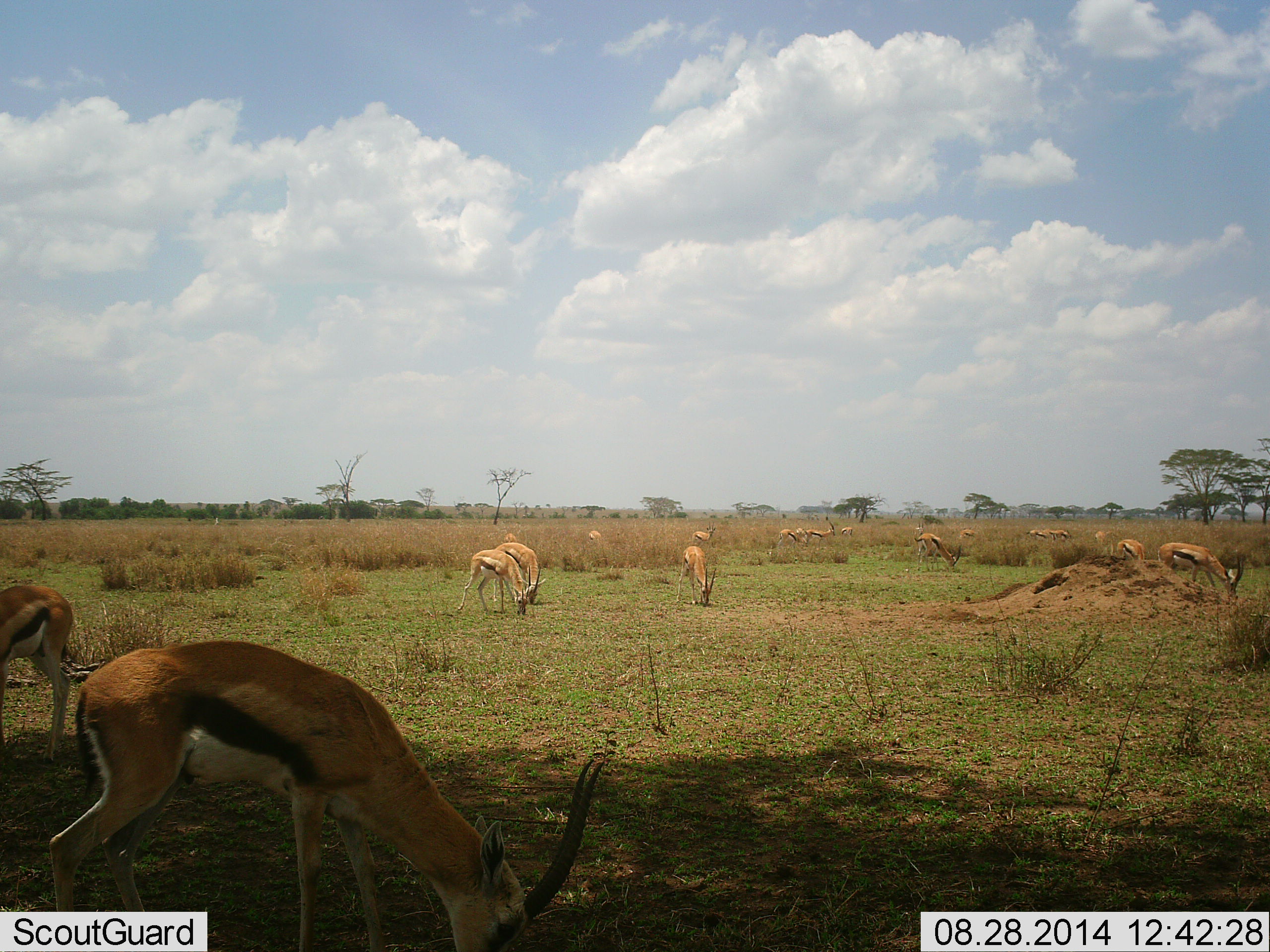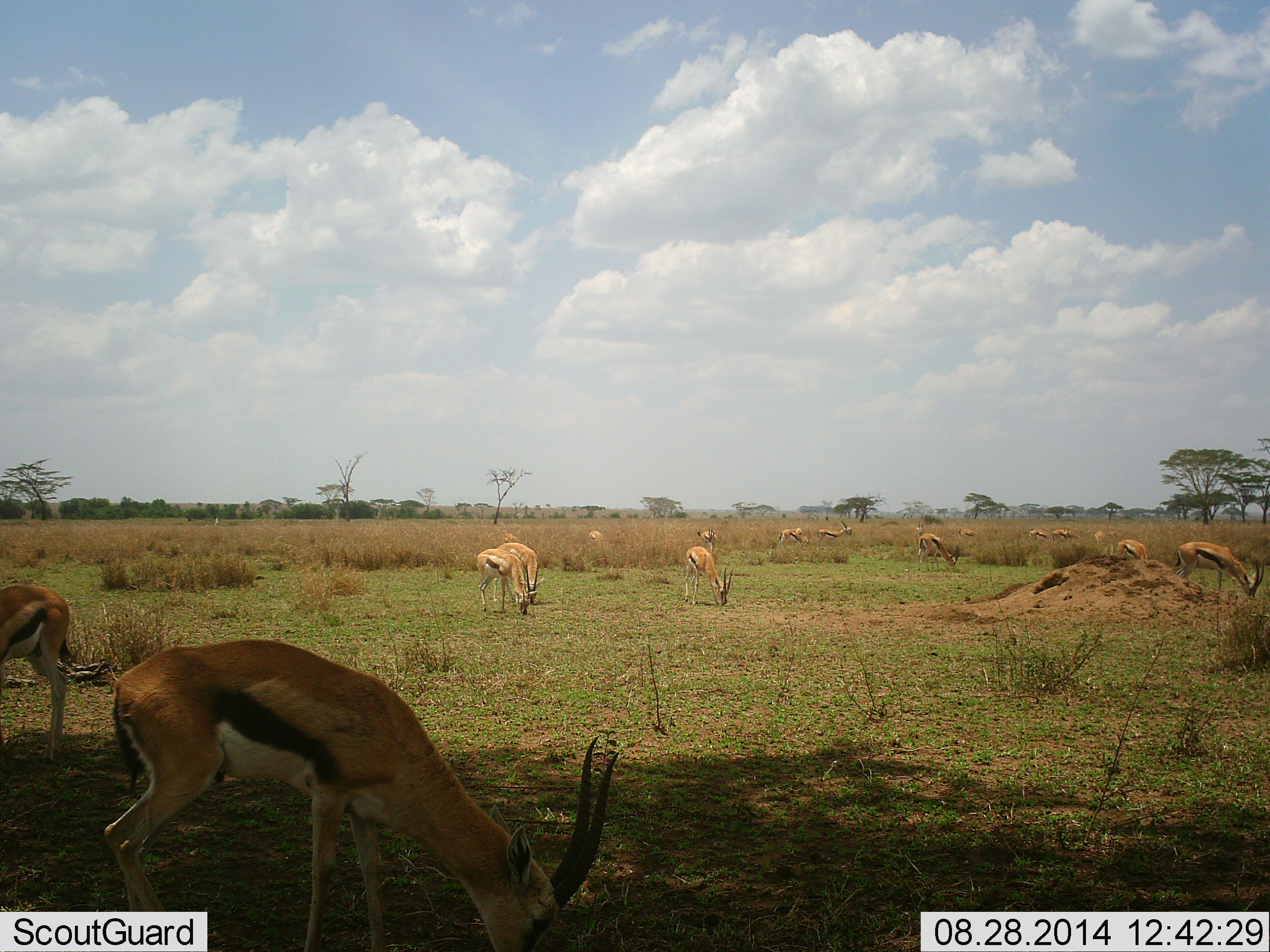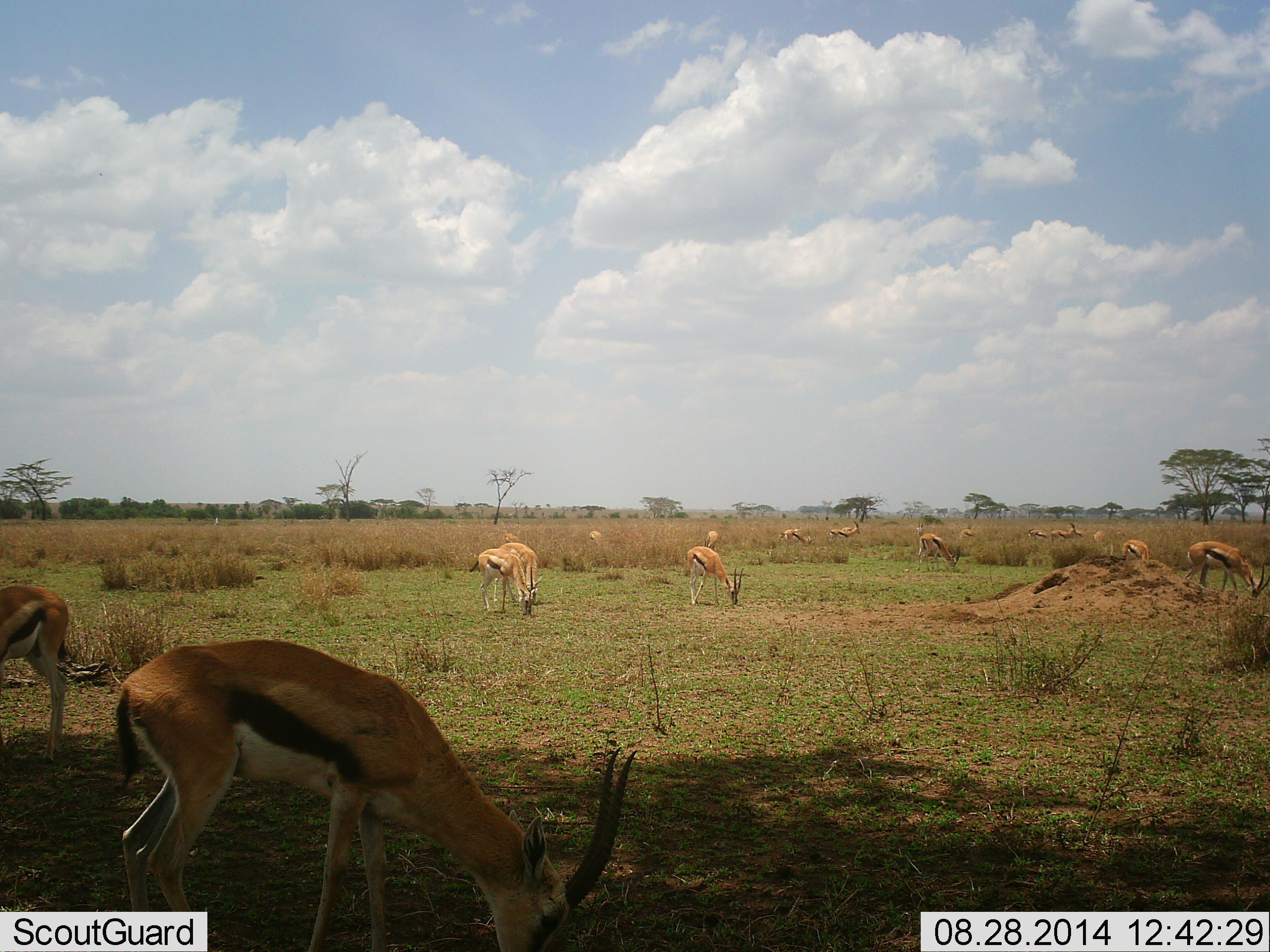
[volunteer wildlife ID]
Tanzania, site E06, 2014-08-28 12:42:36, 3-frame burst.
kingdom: Animalia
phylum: Chordata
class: Mammalia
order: Artiodactyla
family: Bovidae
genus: Eudorcas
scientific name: Eudorcas thomsonii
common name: thomson's gazelle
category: gazellethomsons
Gazellethomsons (thomson's gazelle) (Eudorcas thomsonii), count 11-50. Behavior (volunteer vote fractions): standing 30%, resting 0%, moving 20%, interacting 0%. Young present (vote fraction): 0%. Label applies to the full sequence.